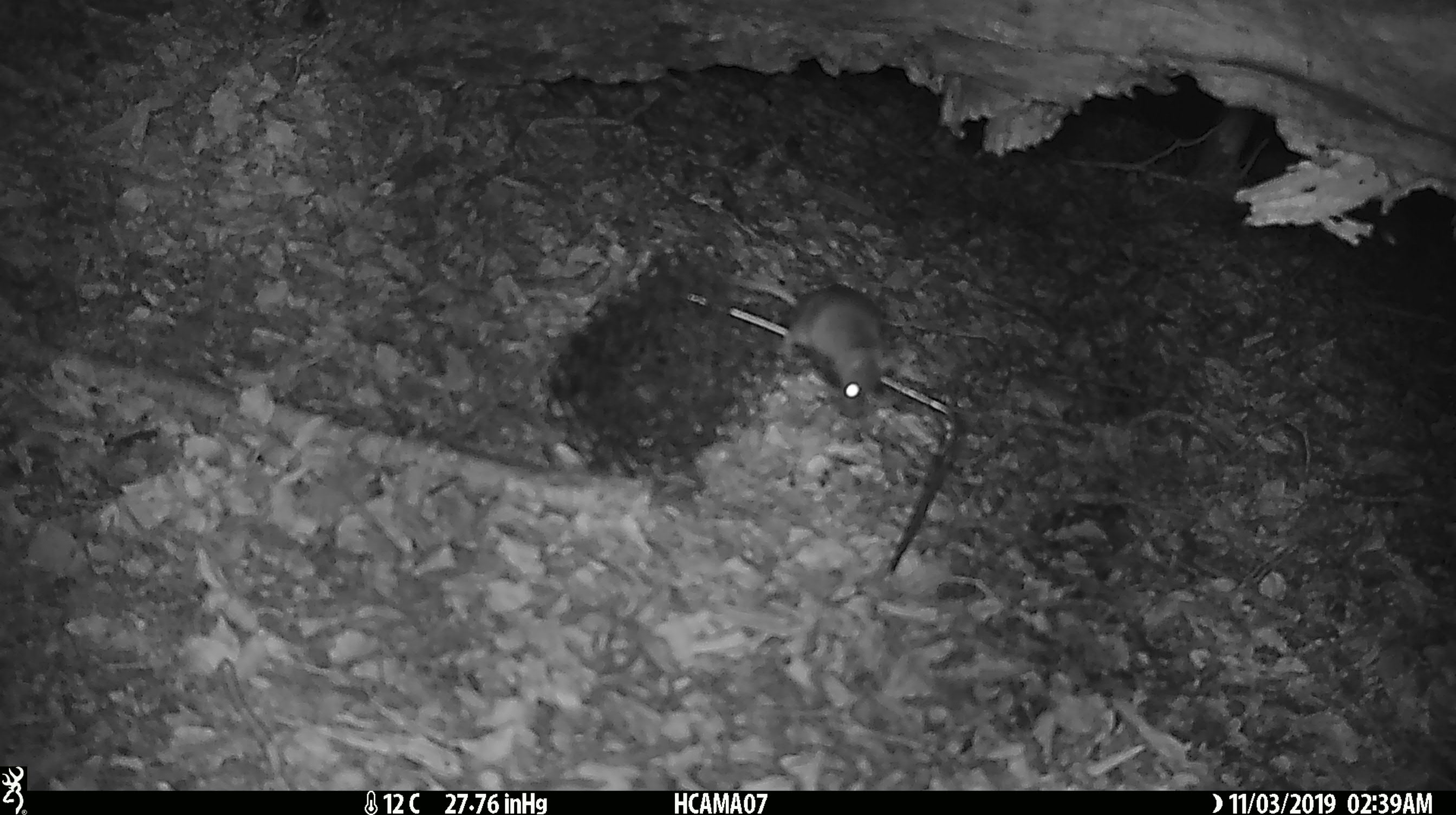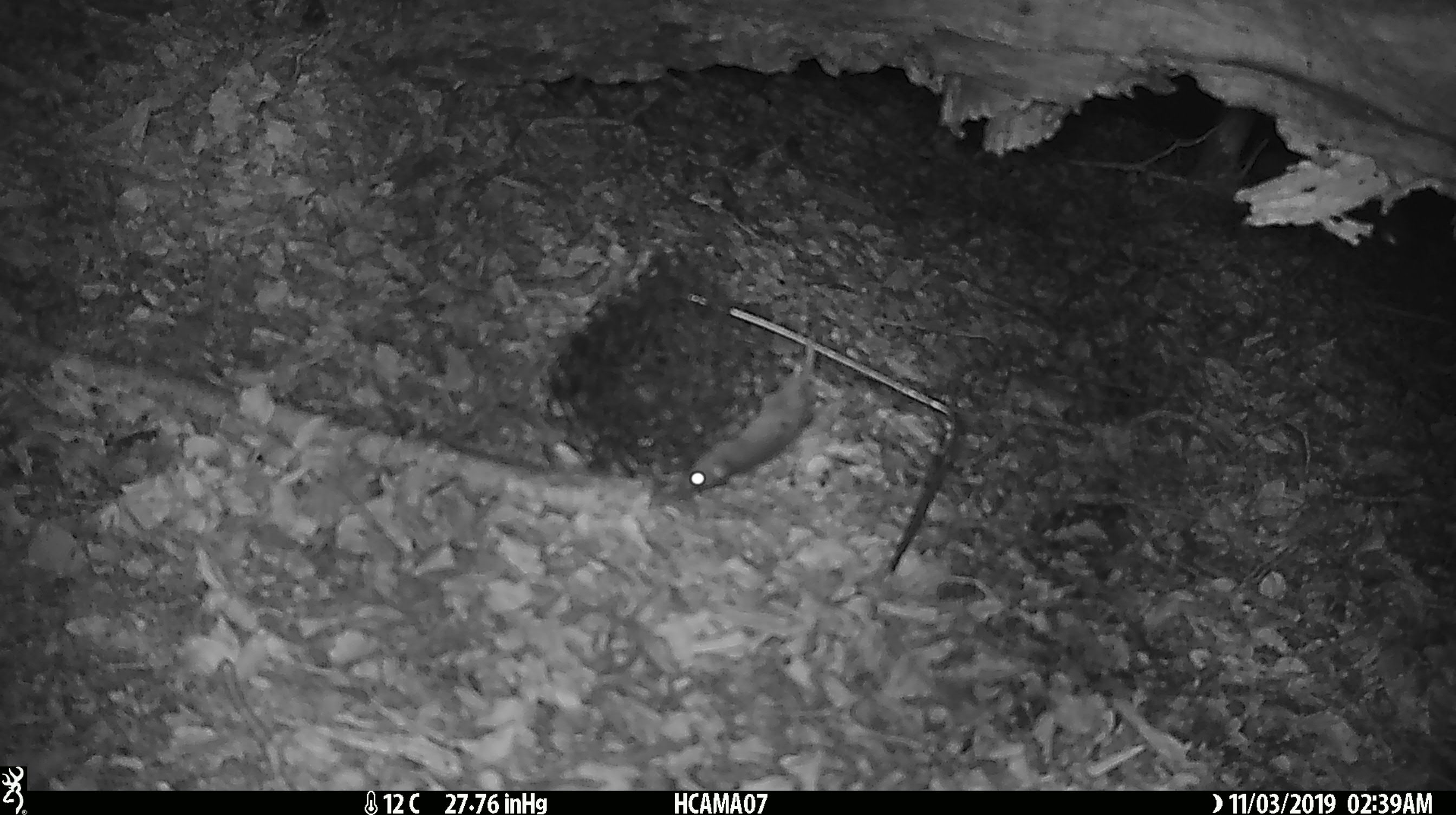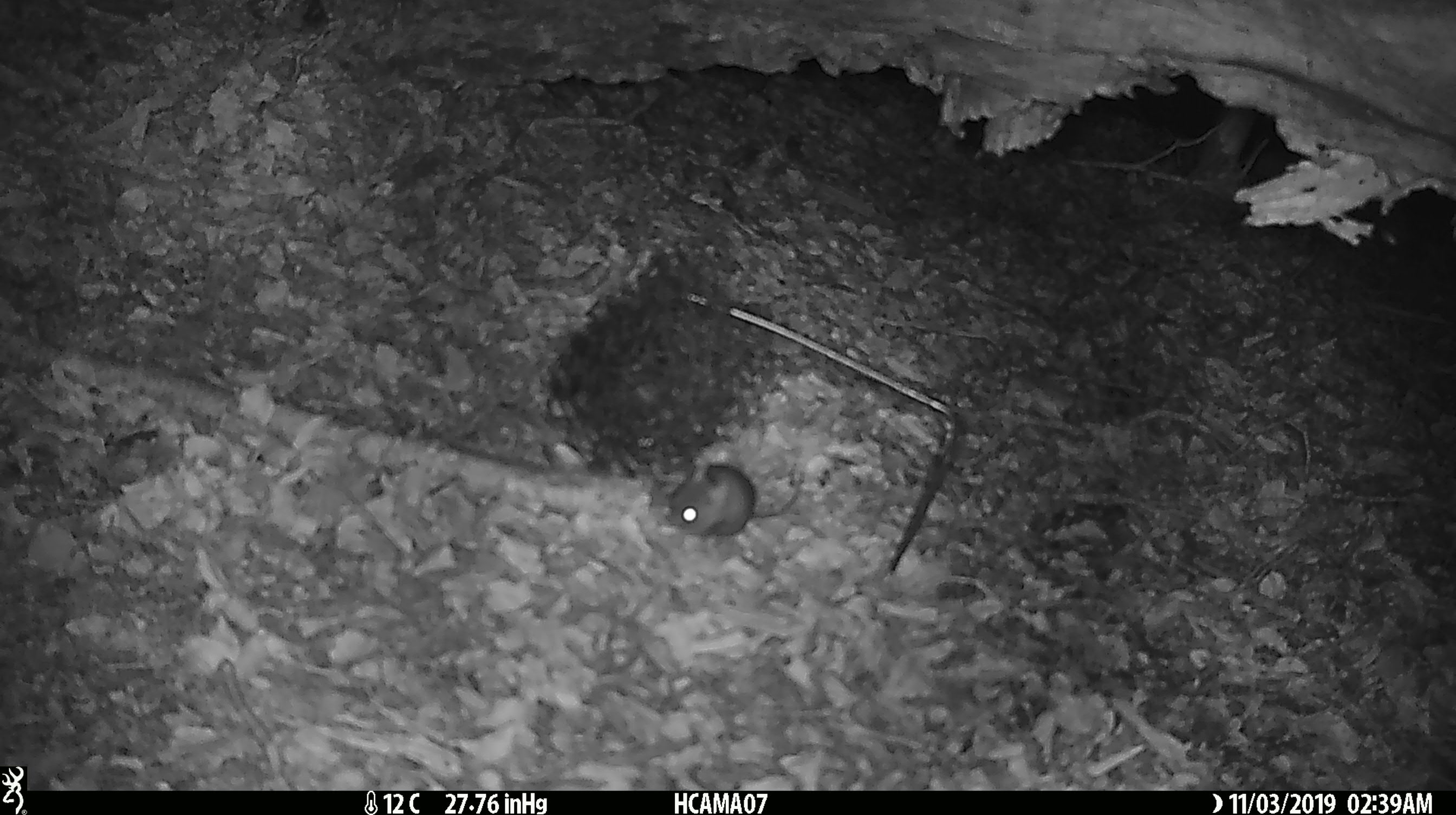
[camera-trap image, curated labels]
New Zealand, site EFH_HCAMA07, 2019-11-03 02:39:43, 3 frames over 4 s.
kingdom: Animalia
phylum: Chordata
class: Mammalia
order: Rodentia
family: Muridae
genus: Mus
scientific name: Mus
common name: mouse